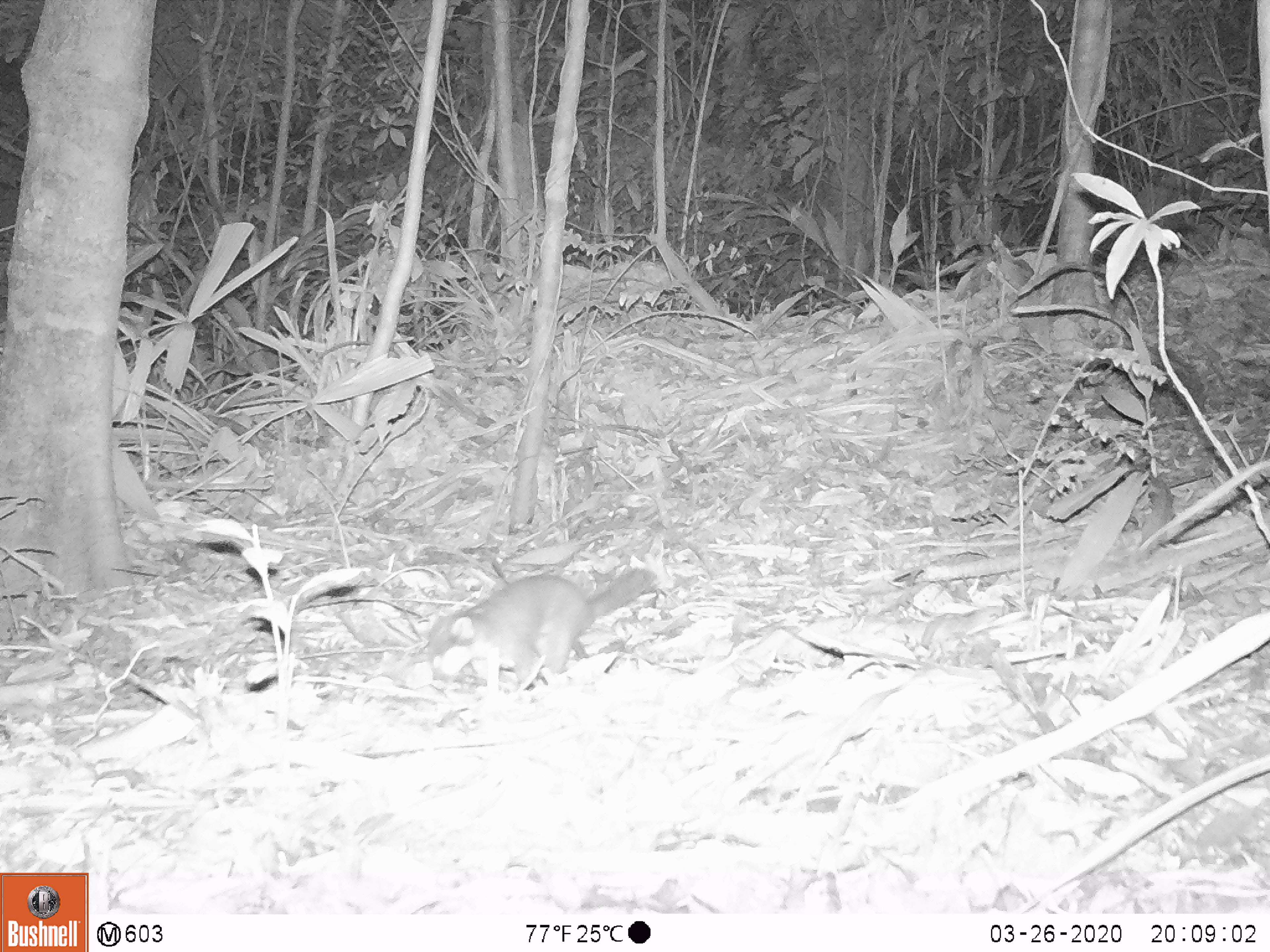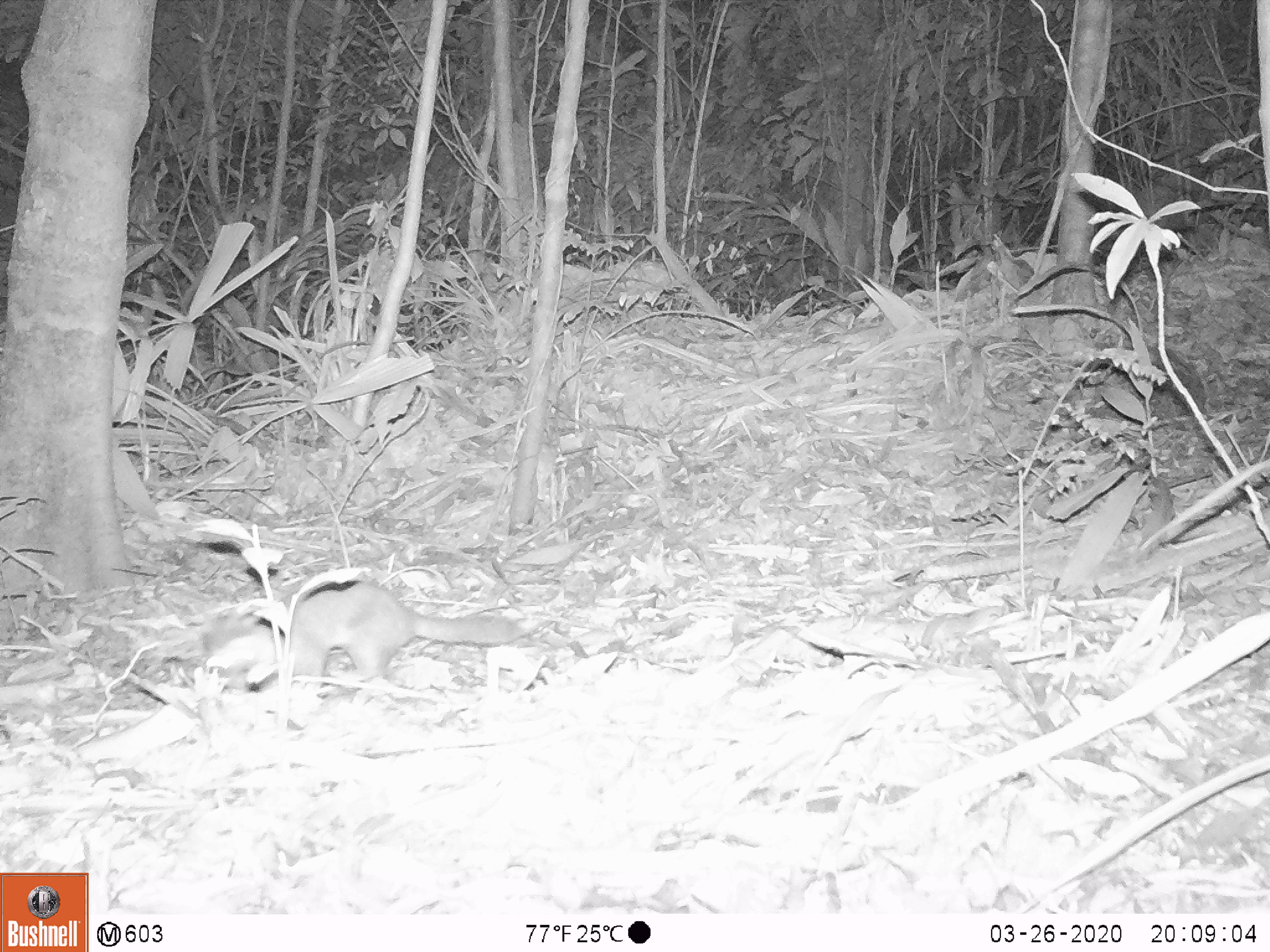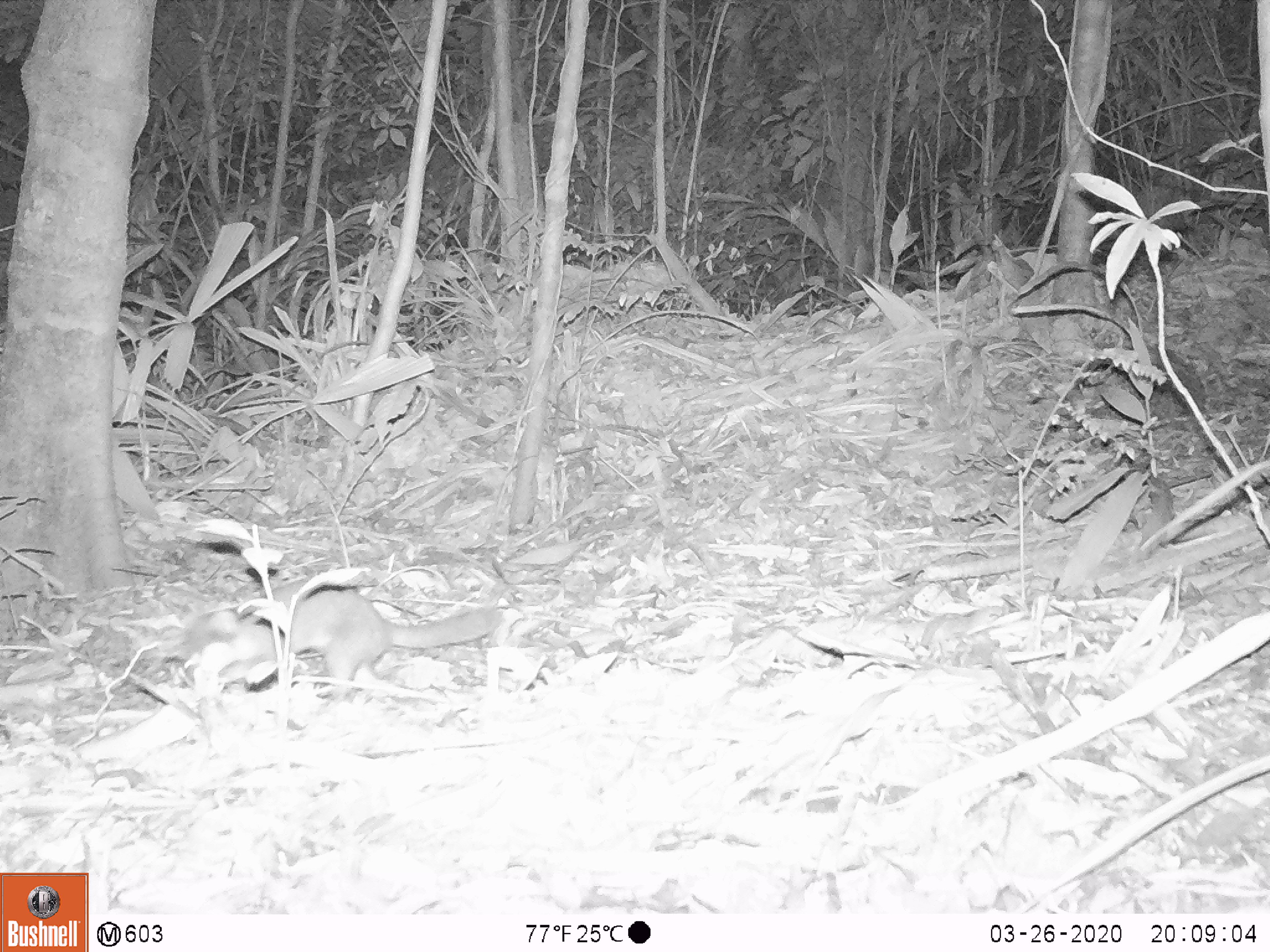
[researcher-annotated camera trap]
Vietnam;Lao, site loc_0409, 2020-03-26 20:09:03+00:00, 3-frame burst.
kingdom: Animalia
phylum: Chordata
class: Mammalia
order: Carnivora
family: Mustelidae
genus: Melogale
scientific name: Melogale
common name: ferret badger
Ferret badger (Melogale). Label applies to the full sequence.